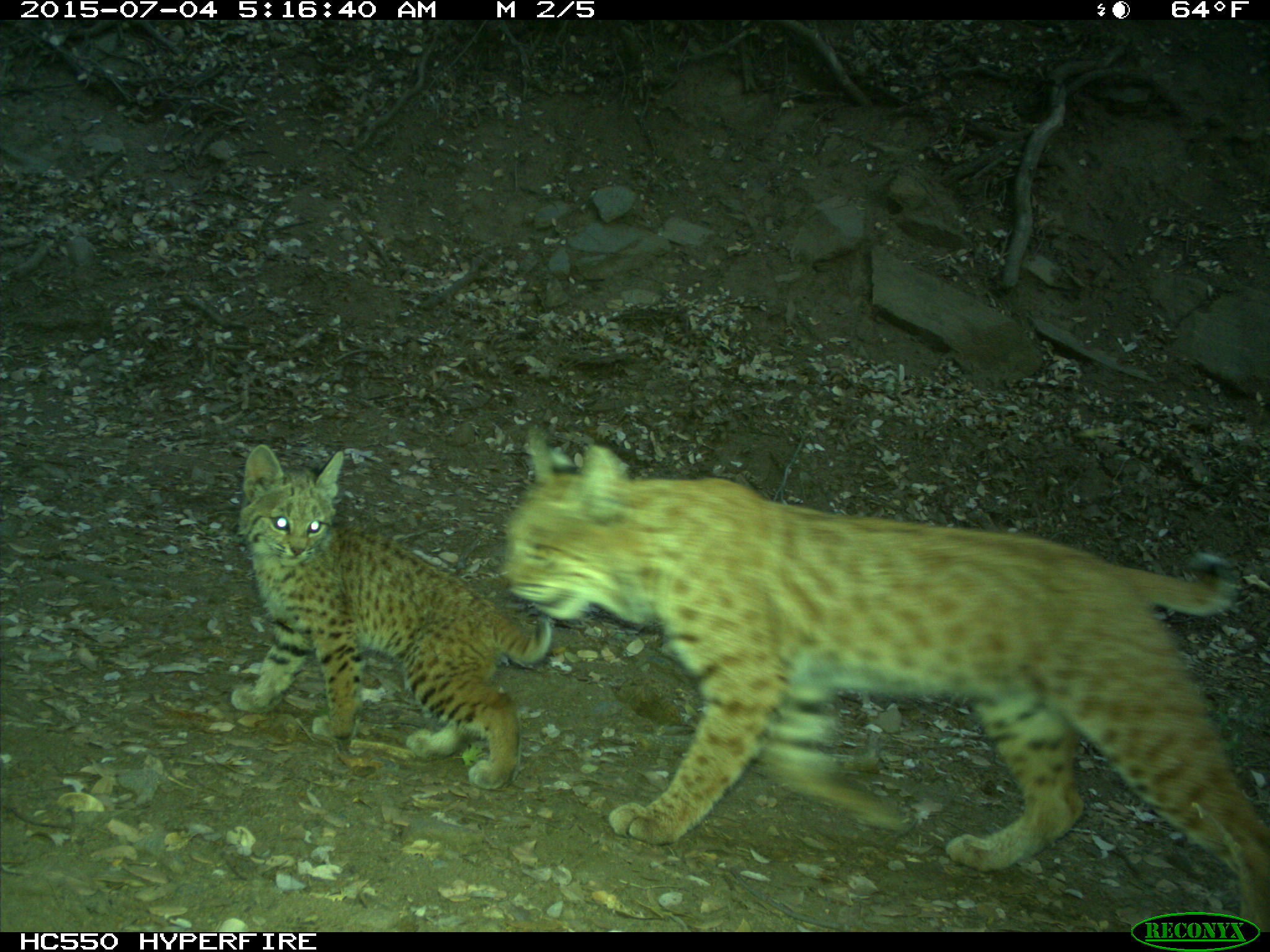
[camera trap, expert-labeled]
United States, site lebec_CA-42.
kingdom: Animalia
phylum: Chordata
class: Mammalia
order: Carnivora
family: Felidae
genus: Lynx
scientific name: Lynx rufus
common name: bobcat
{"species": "Lynx rufus (bobcat)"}